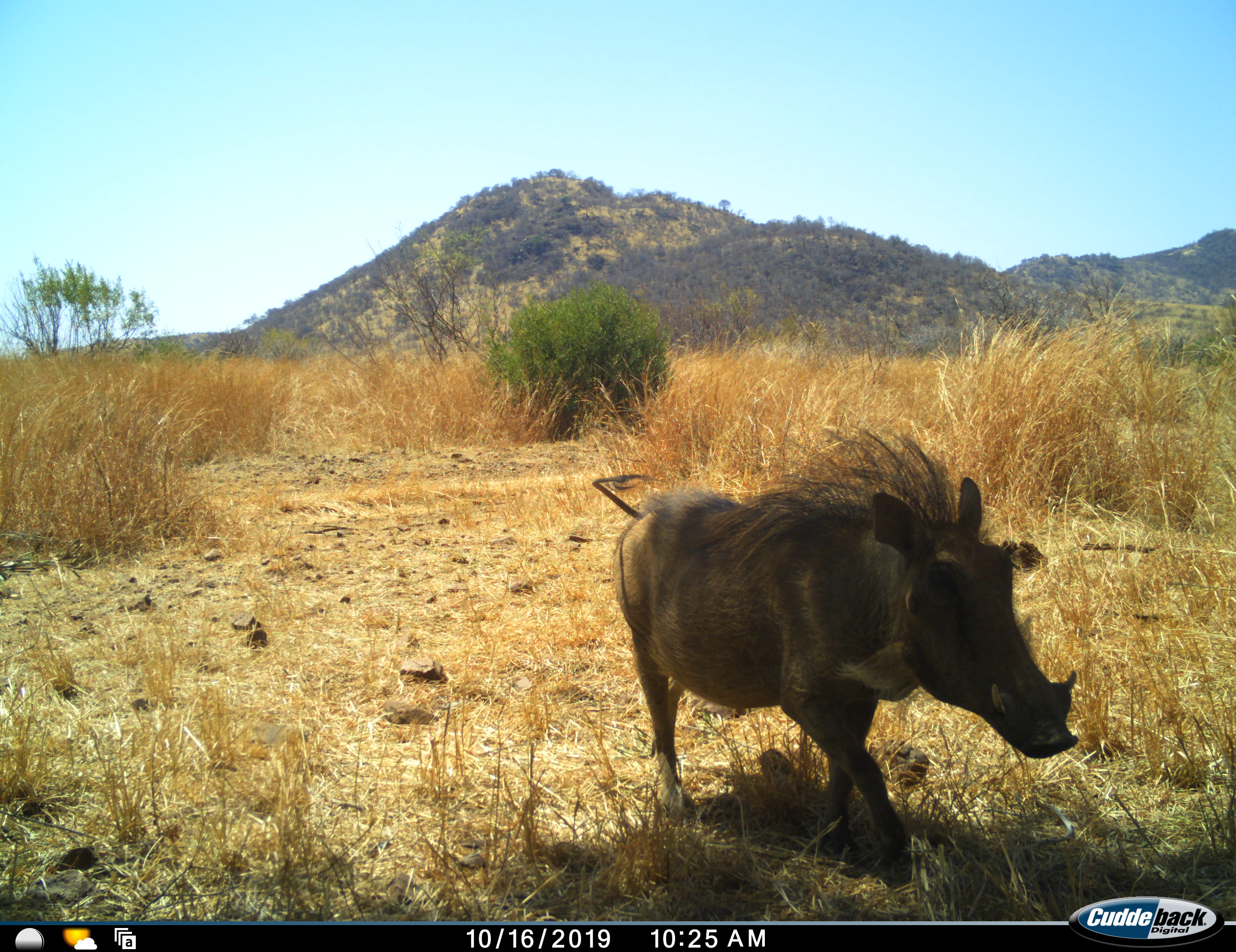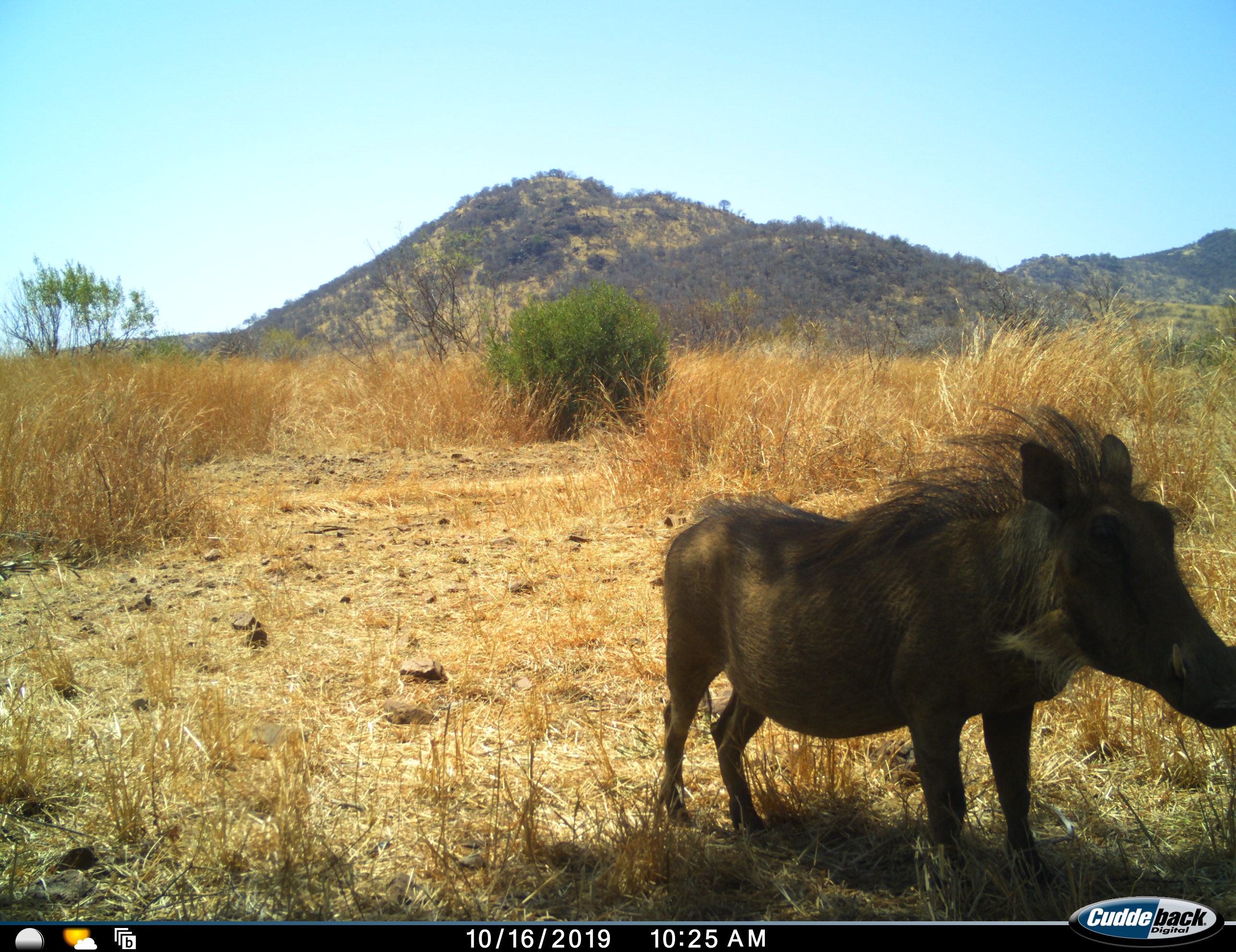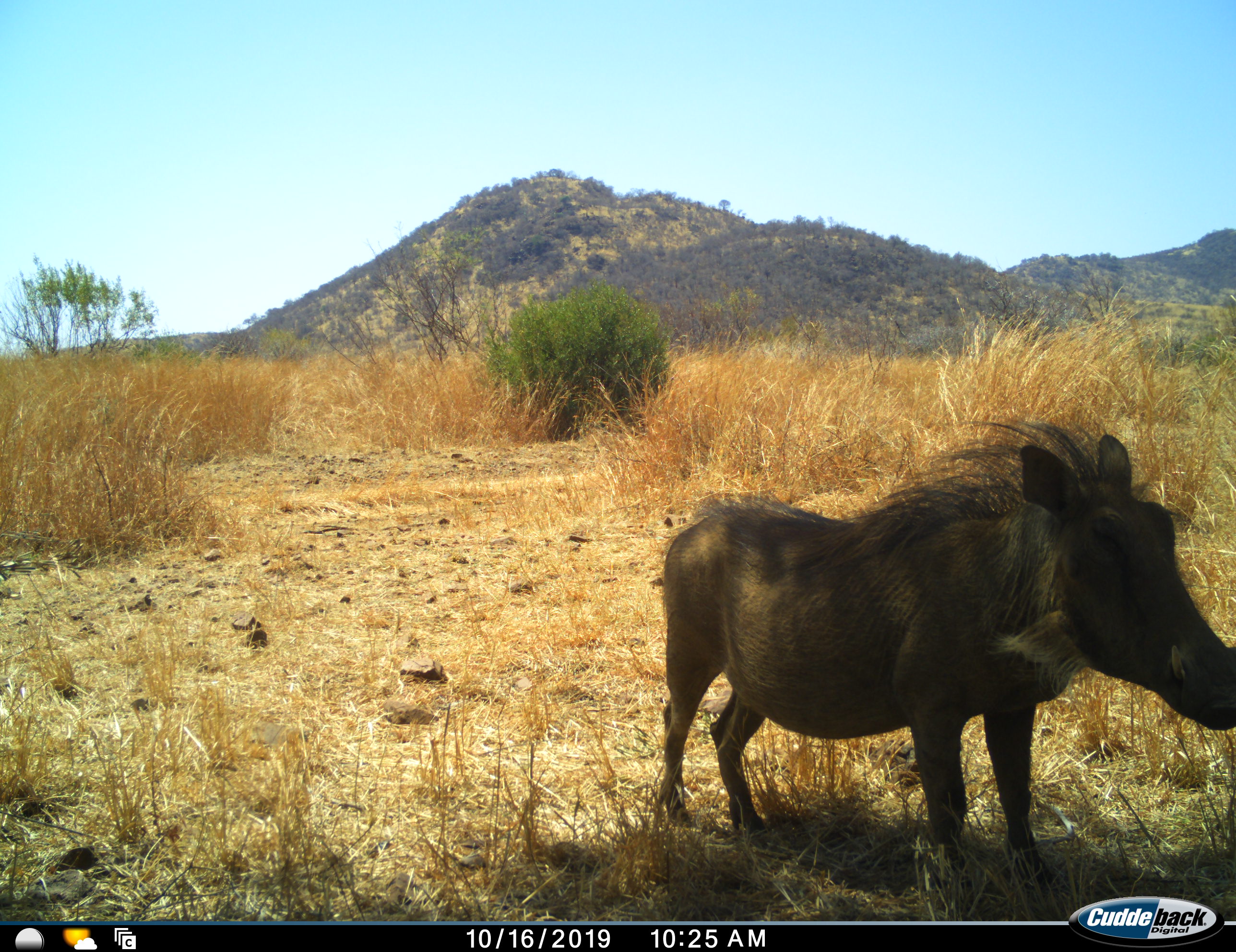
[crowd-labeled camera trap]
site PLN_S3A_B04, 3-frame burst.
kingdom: Animalia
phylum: Chordata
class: Mammalia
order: Artiodactyla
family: Suidae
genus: Phacochoerus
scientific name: Phacochoerus africanus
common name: warthog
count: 1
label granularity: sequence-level